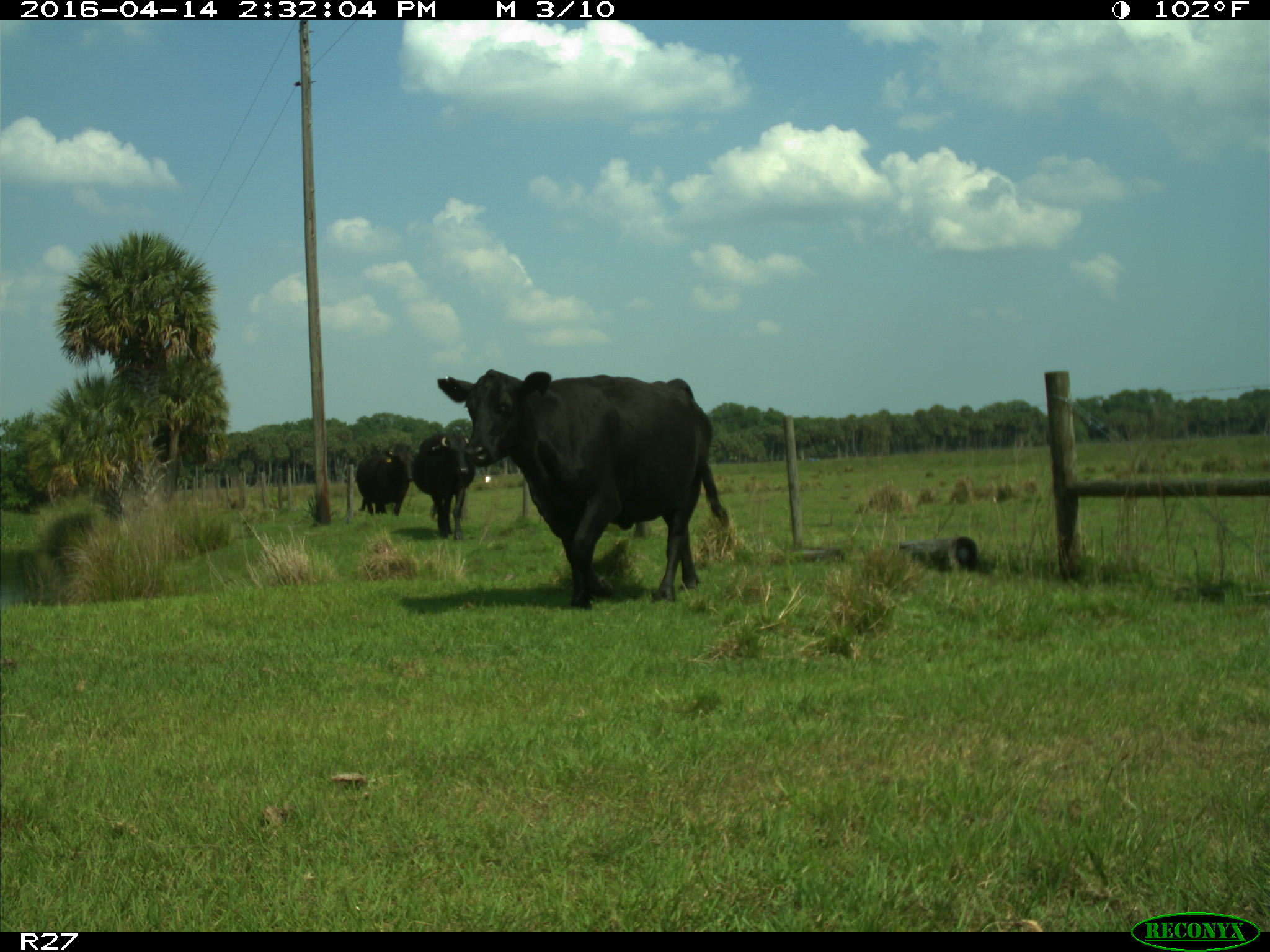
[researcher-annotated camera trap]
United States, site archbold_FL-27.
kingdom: Animalia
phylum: Chordata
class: Mammalia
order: Artiodactyla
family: Bovidae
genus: Bos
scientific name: Bos taurus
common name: domestic cow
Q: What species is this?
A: Bos taurus (domestic cow).